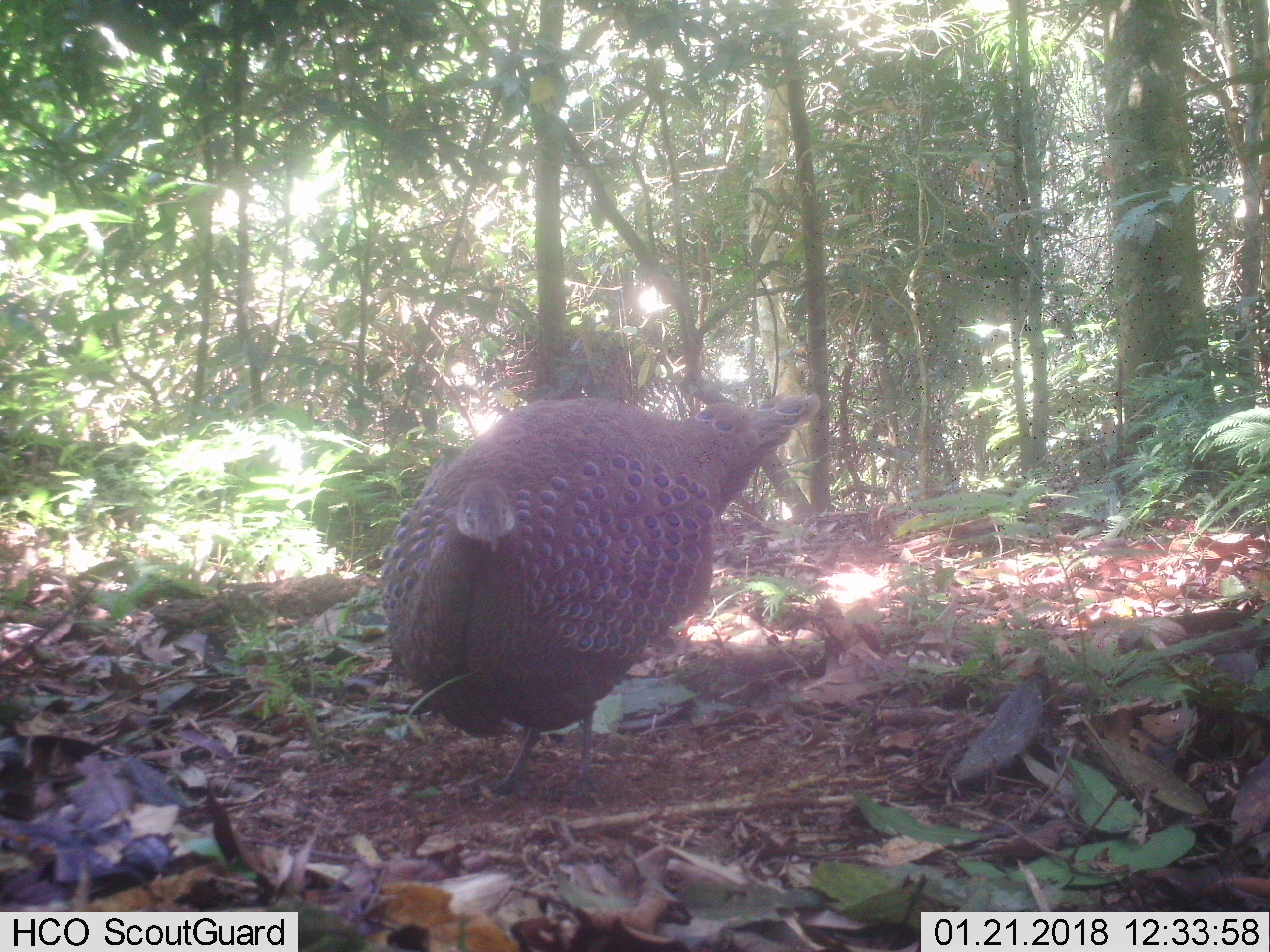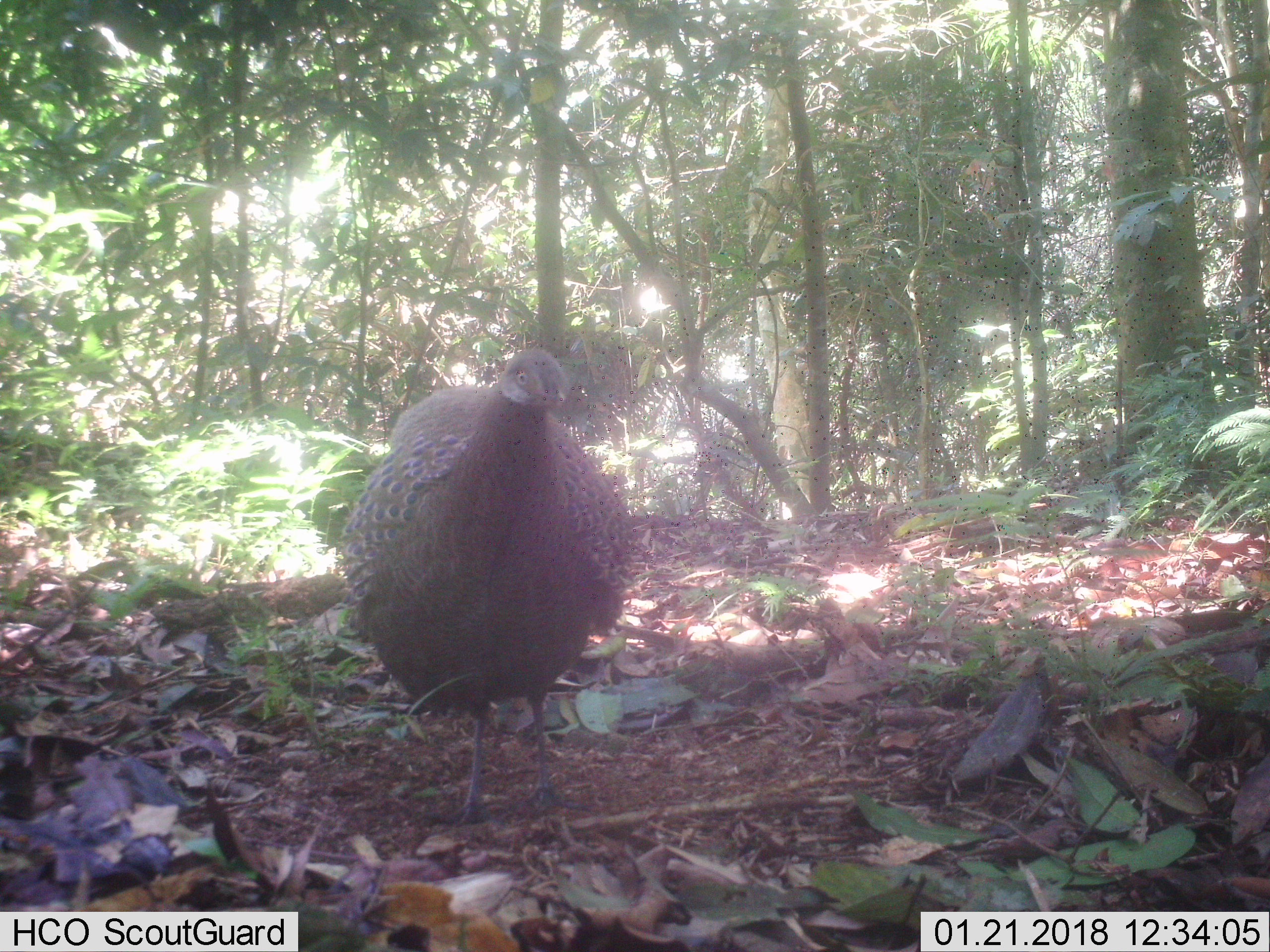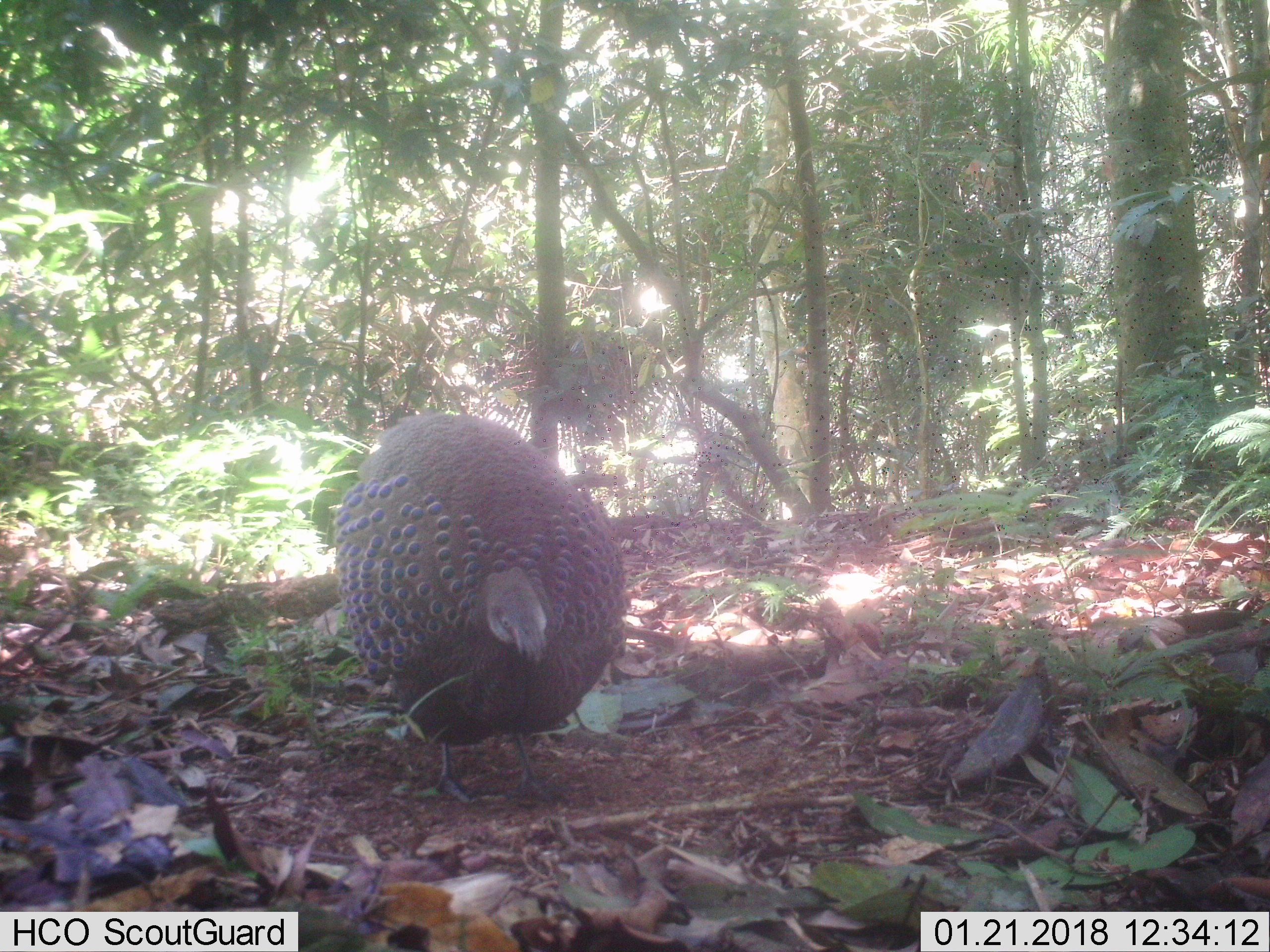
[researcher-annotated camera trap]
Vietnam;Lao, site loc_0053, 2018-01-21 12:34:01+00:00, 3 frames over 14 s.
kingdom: Animalia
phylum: Chordata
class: Aves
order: Galliformes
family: Phasianidae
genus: Polyplectron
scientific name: Polyplectron bicalcaratum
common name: gray peacock-pheasant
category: grey peacock pheasant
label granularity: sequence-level